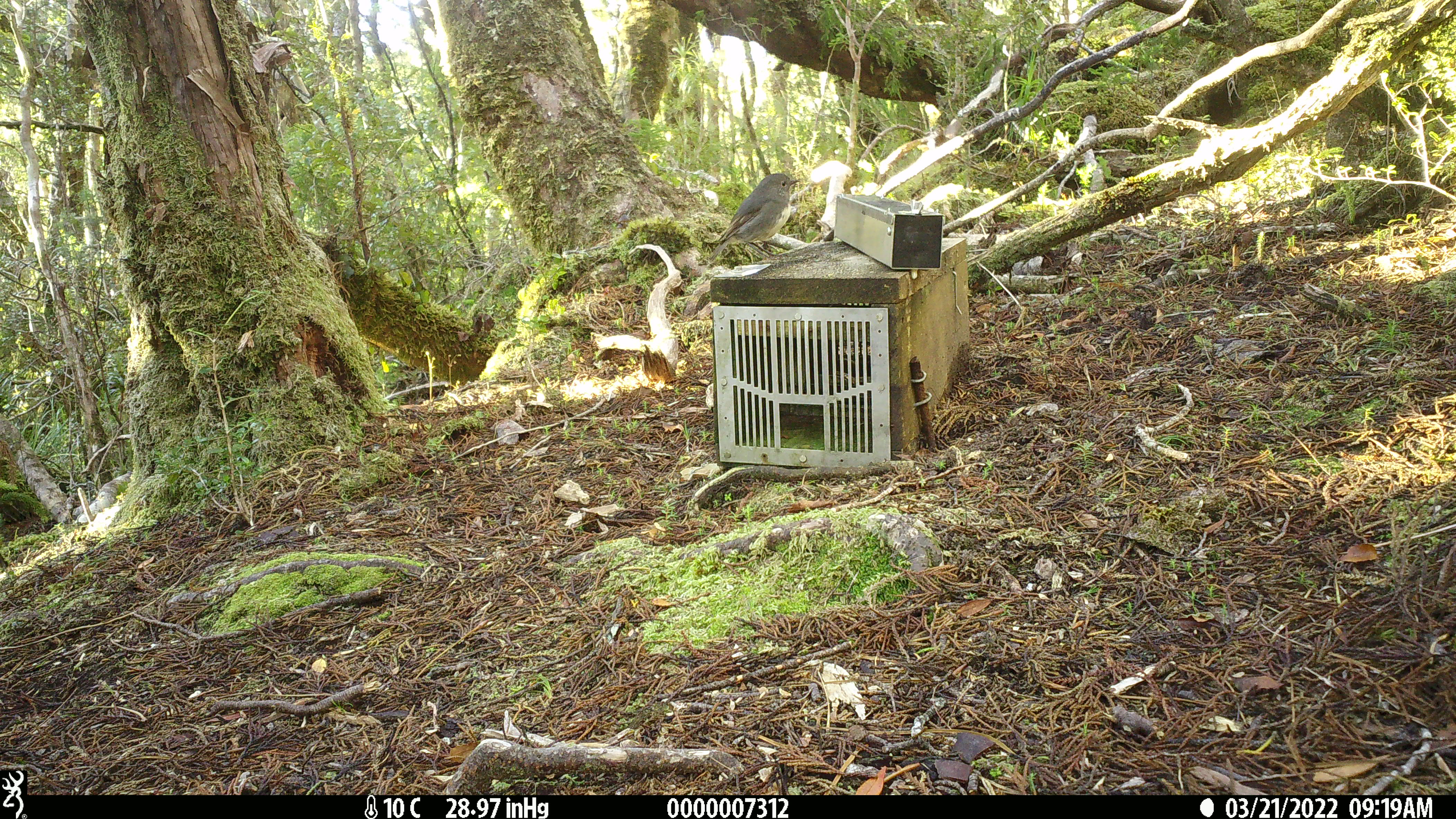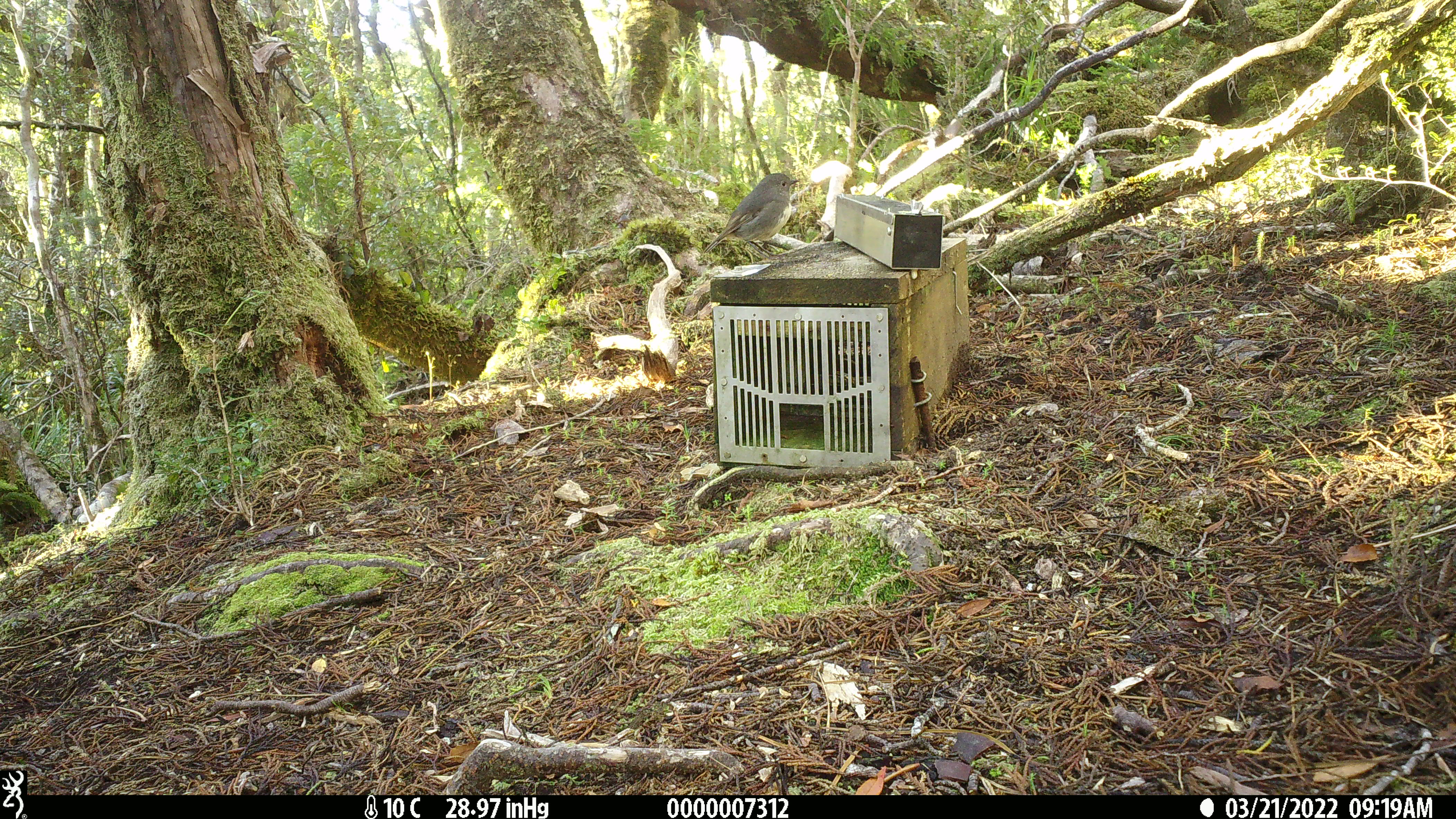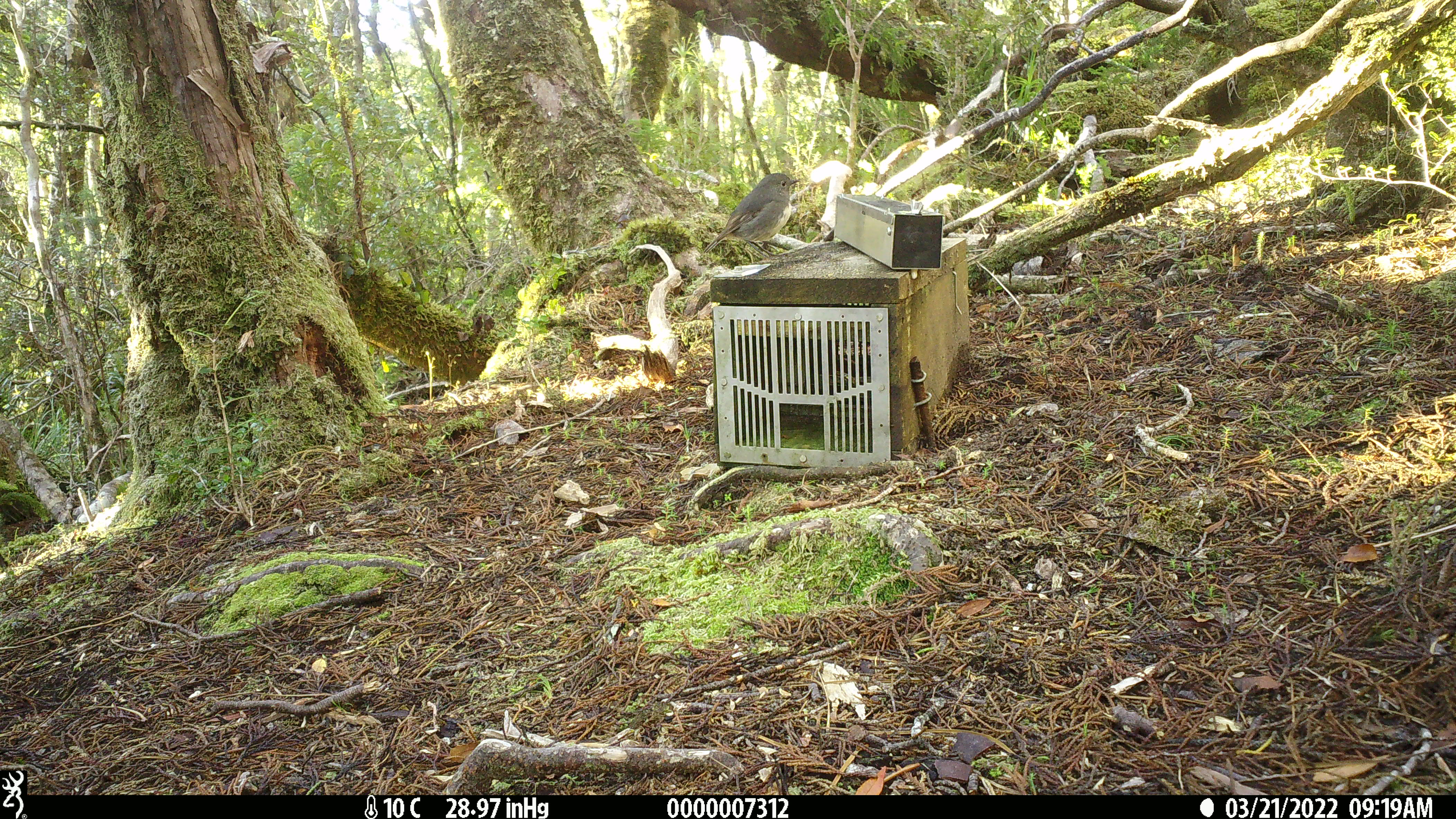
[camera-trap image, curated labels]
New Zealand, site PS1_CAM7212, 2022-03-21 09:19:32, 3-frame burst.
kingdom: Animalia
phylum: Chordata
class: Aves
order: Passeriformes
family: Petroicidae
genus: Petroica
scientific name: Petroica australis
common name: new zealand robin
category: robin